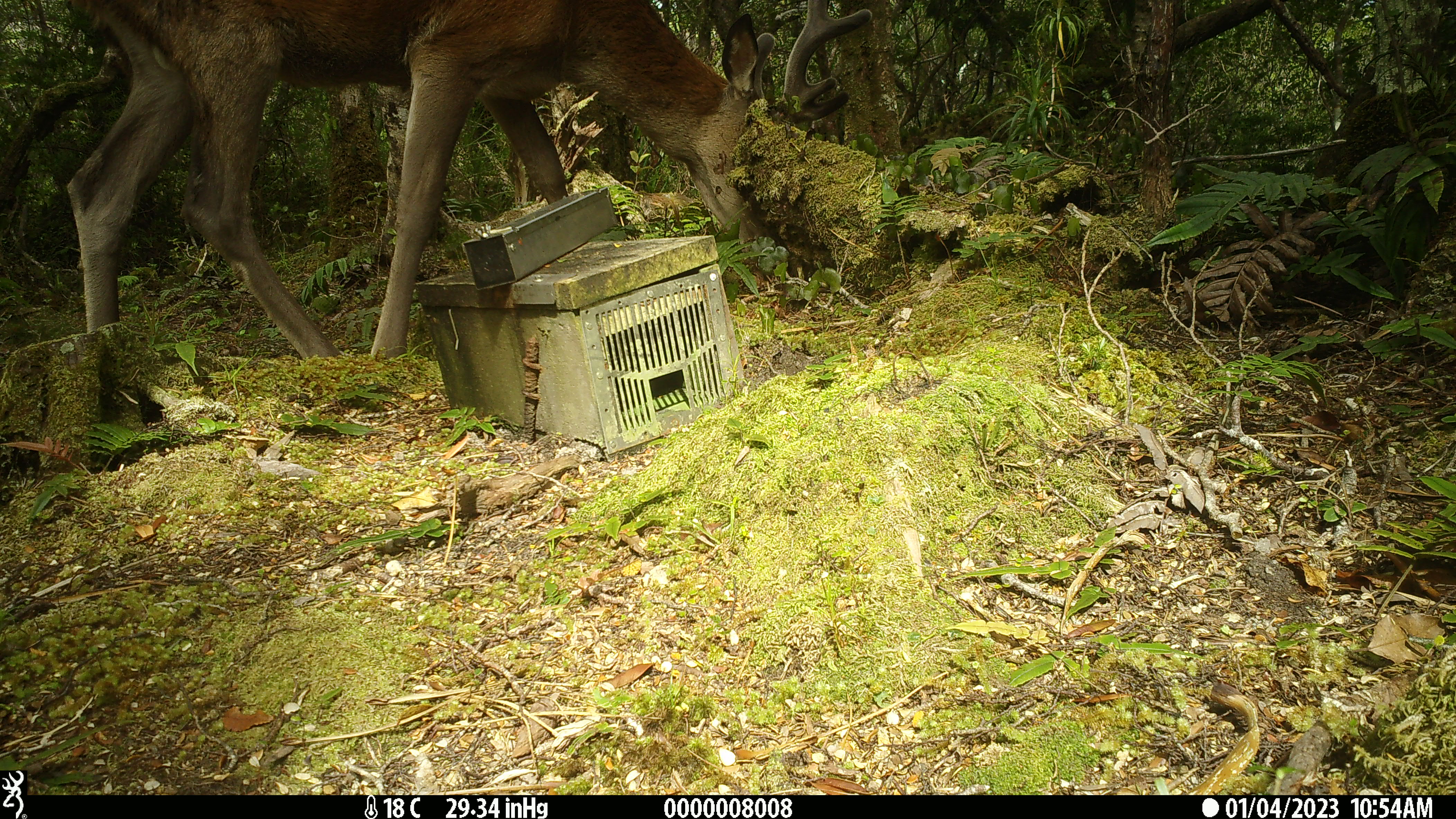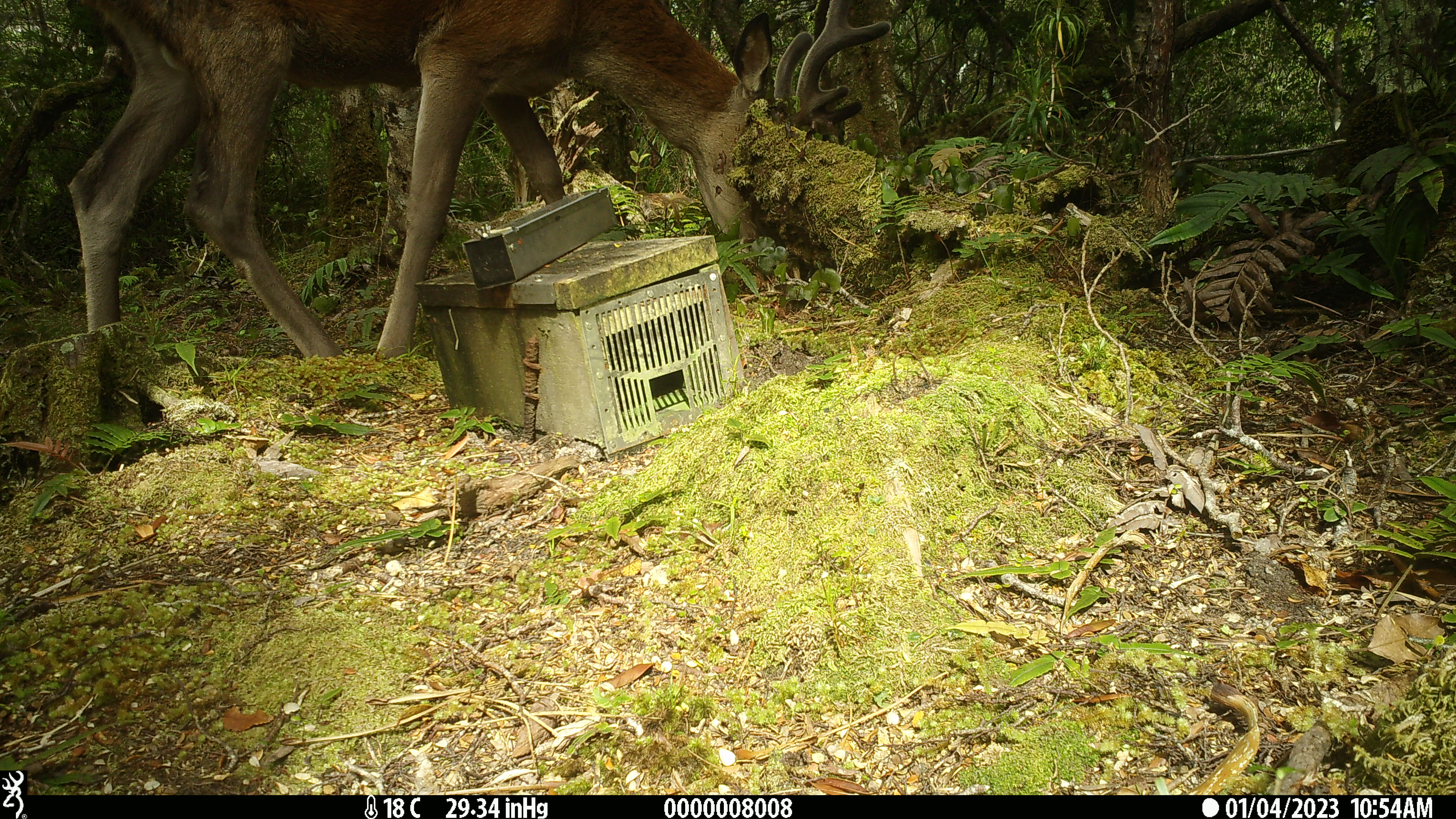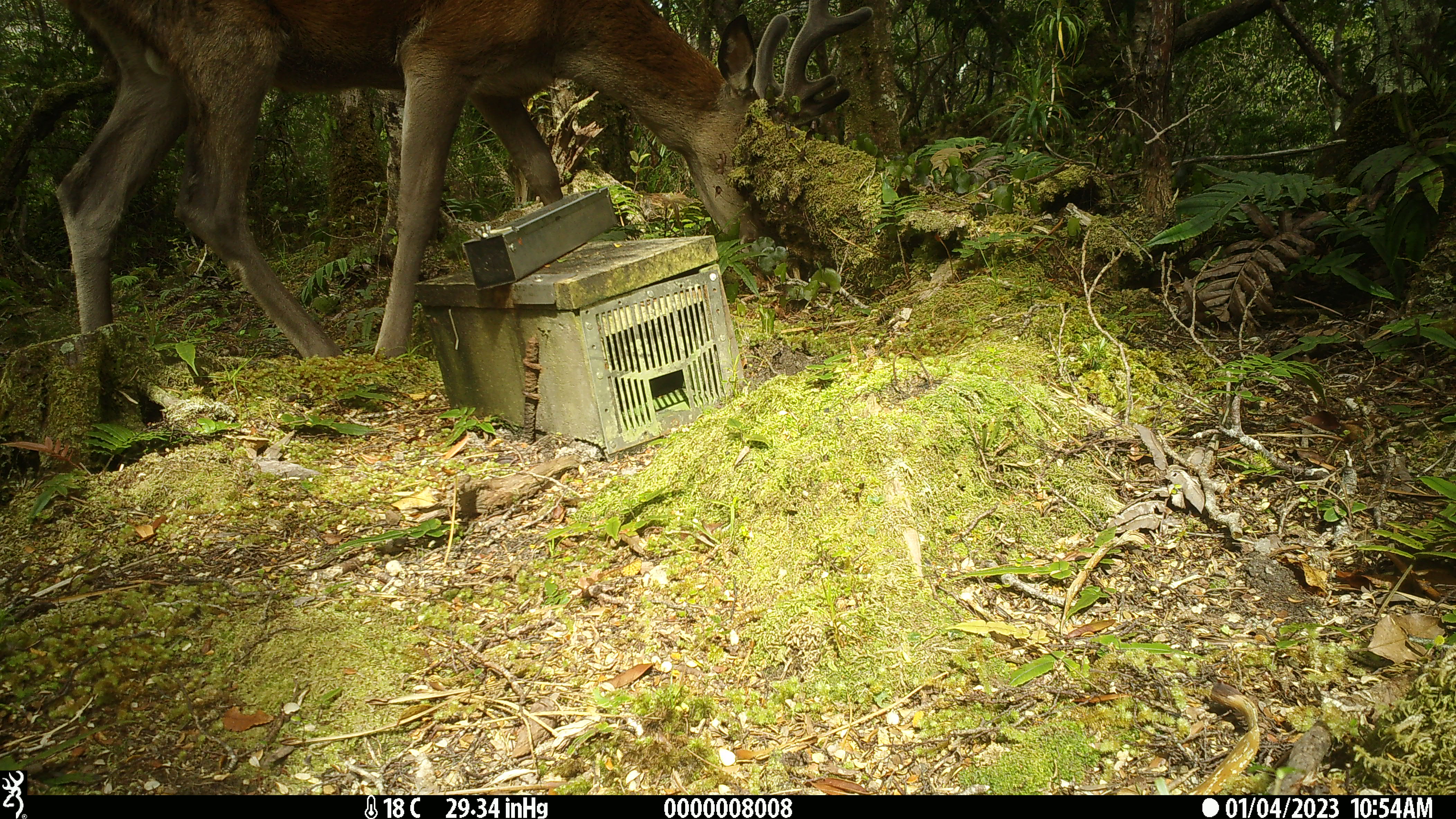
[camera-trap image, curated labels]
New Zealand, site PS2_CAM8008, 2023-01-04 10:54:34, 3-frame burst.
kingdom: Animalia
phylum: Chordata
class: Mammalia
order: Artiodactyla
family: Cervidae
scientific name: Cervidae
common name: deer